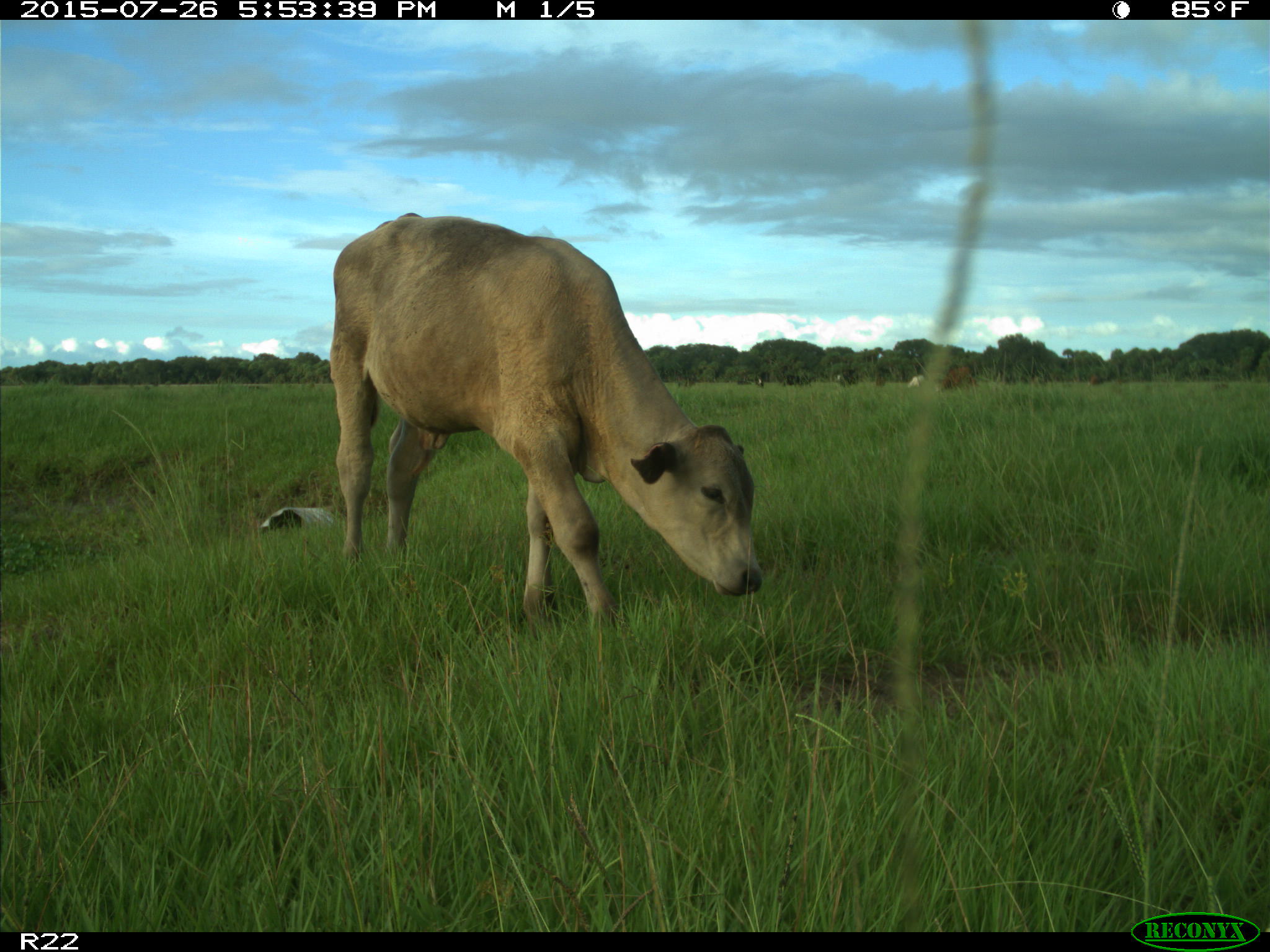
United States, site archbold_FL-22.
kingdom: Animalia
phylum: Chordata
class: Mammalia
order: Artiodactyla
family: Bovidae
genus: Bos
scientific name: Bos taurus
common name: domestic cow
Bos taurus (domestic cow).